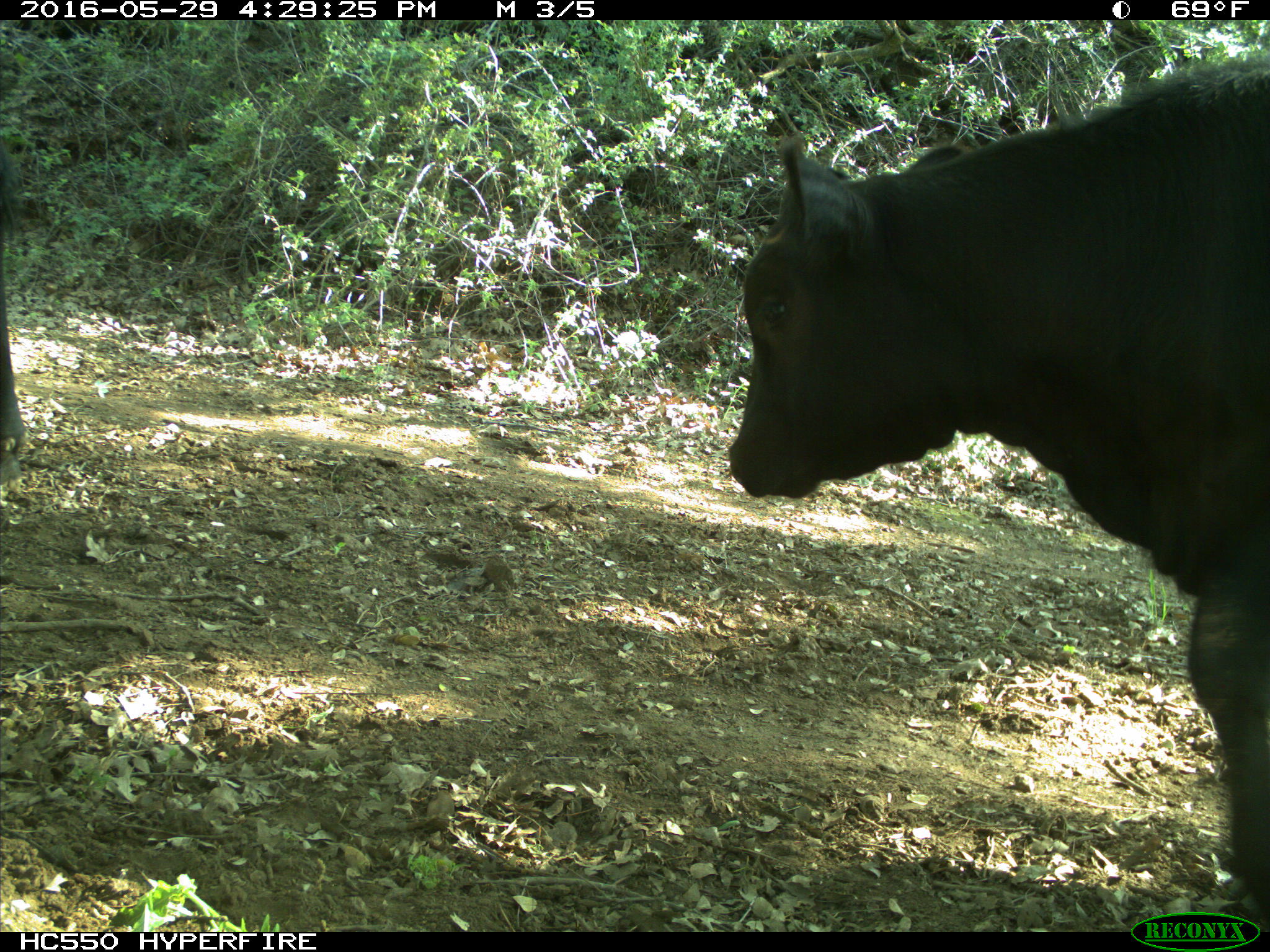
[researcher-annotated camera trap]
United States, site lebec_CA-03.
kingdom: Animalia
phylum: Chordata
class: Mammalia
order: Artiodactyla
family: Bovidae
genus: Bos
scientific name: Bos taurus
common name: domestic cow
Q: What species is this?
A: Bos taurus (domestic cow).